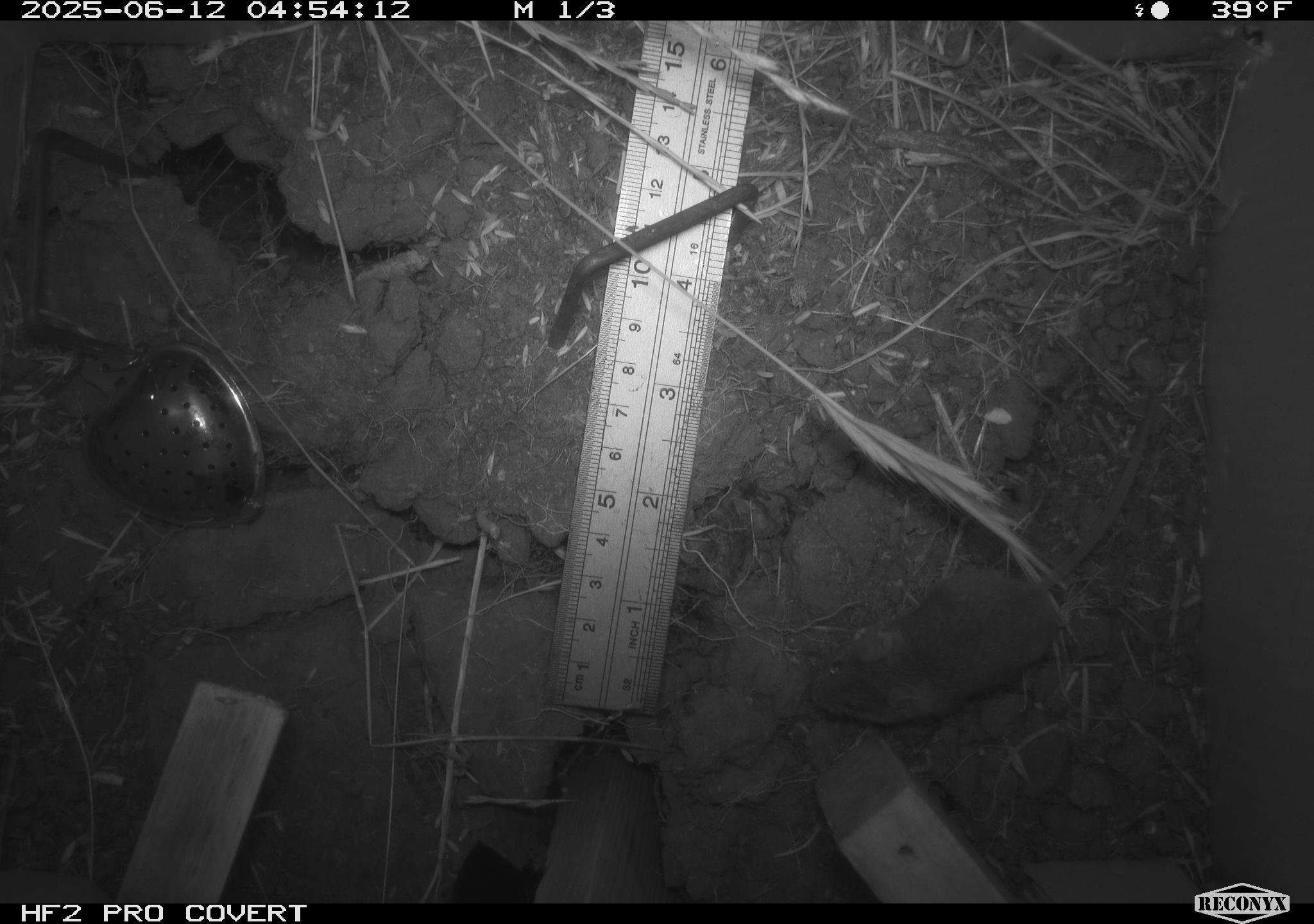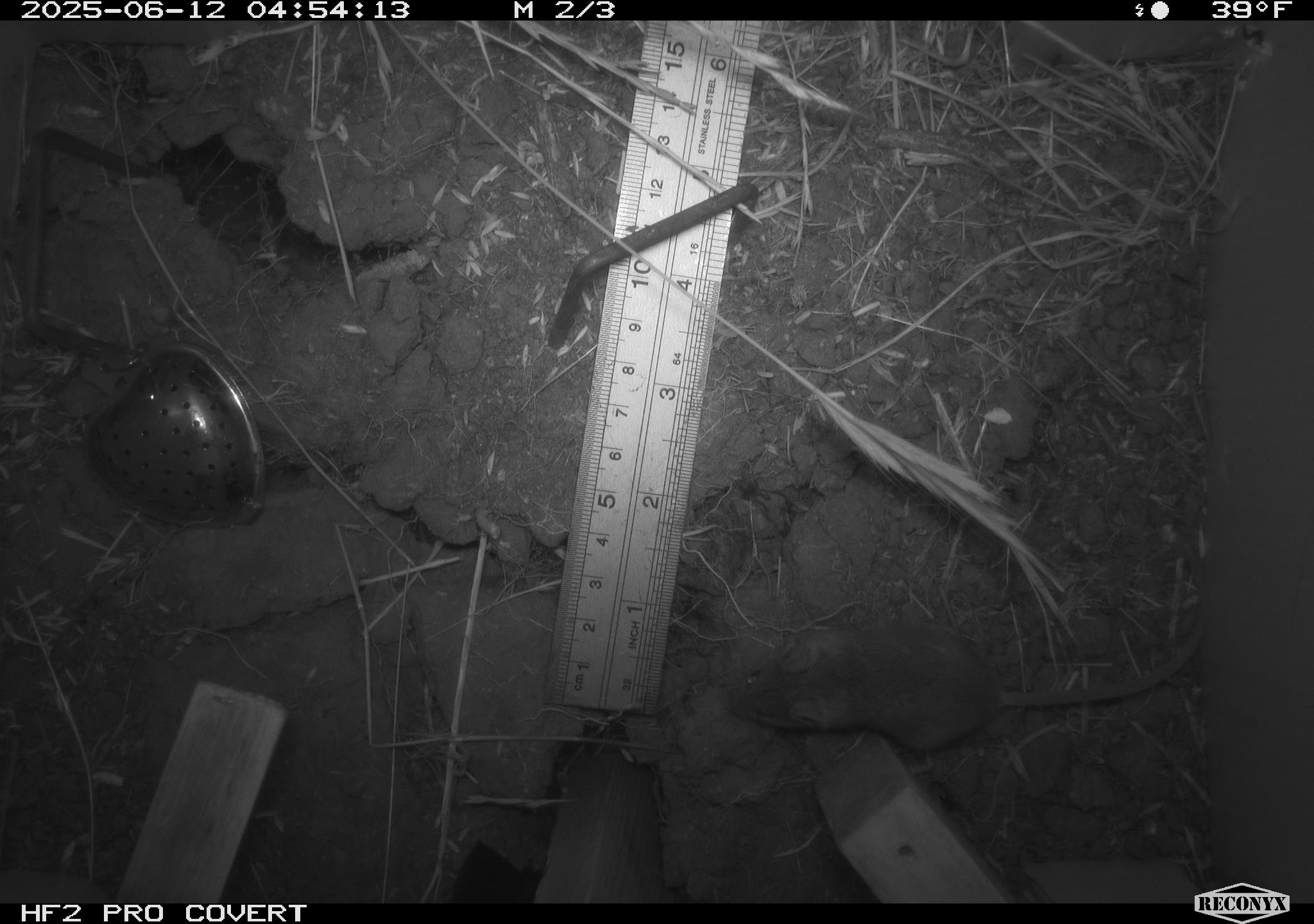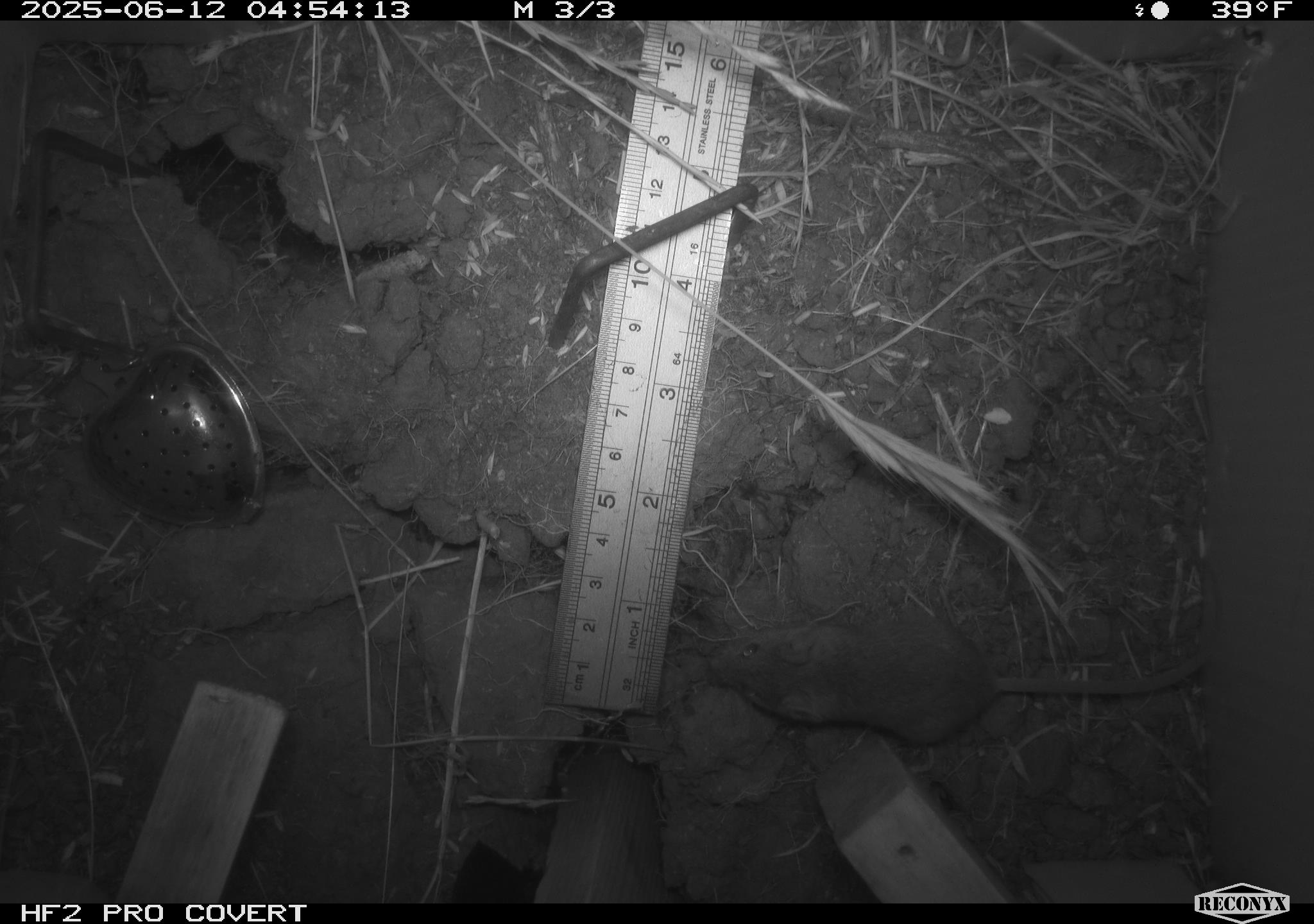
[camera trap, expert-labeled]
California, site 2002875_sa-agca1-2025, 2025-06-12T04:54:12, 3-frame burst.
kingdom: Animalia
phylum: Chordata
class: Mammalia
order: Rodentia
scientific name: Rodentia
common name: mouse species